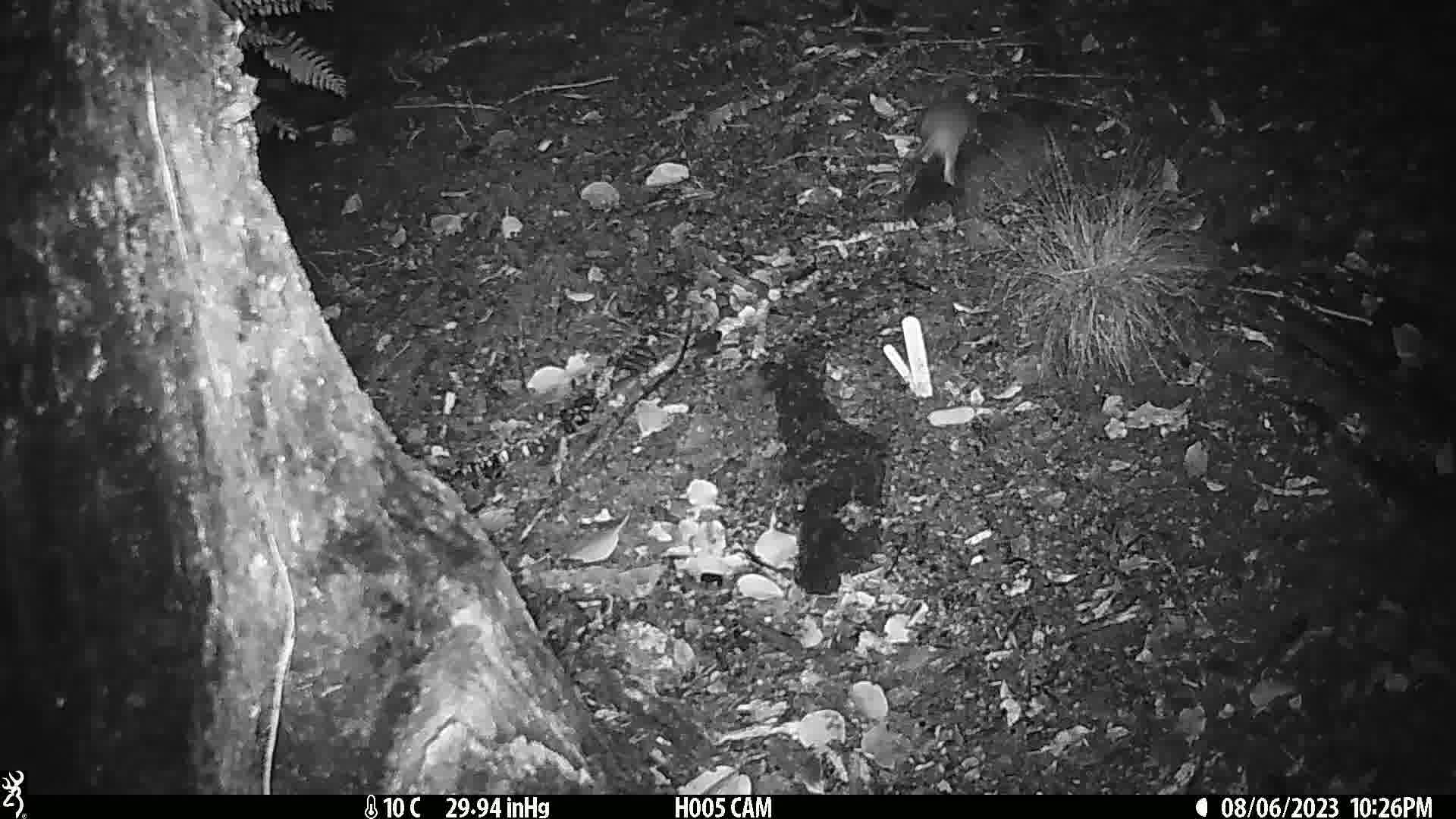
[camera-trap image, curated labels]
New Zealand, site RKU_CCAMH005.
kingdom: Animalia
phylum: Chordata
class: Mammalia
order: Rodentia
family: Muridae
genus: Rattus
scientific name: Rattus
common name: rat